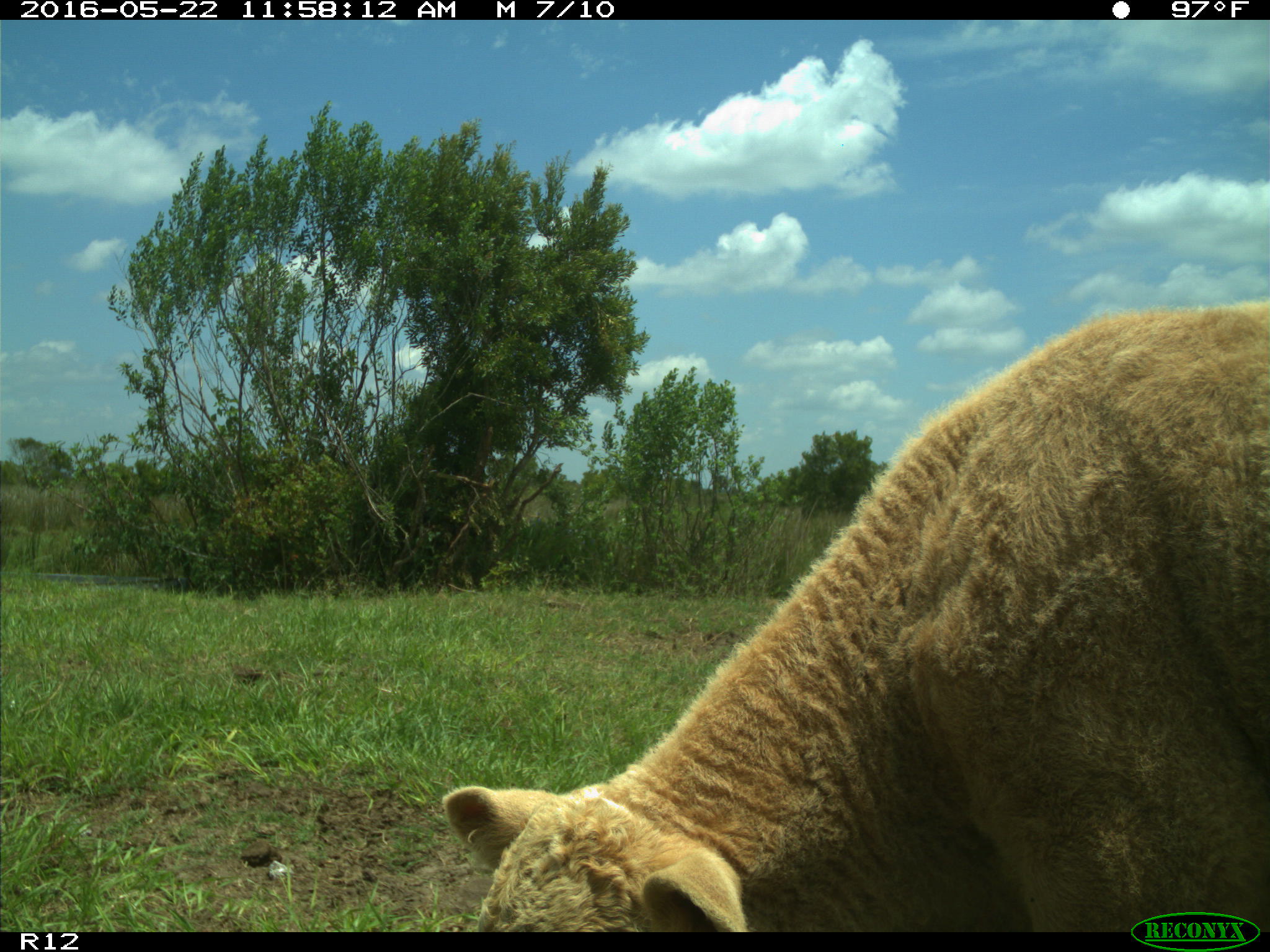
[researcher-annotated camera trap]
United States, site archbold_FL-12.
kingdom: Animalia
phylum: Chordata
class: Mammalia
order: Artiodactyla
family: Bovidae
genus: Bos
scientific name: Bos taurus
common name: domestic cow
Bos taurus (domestic cow).